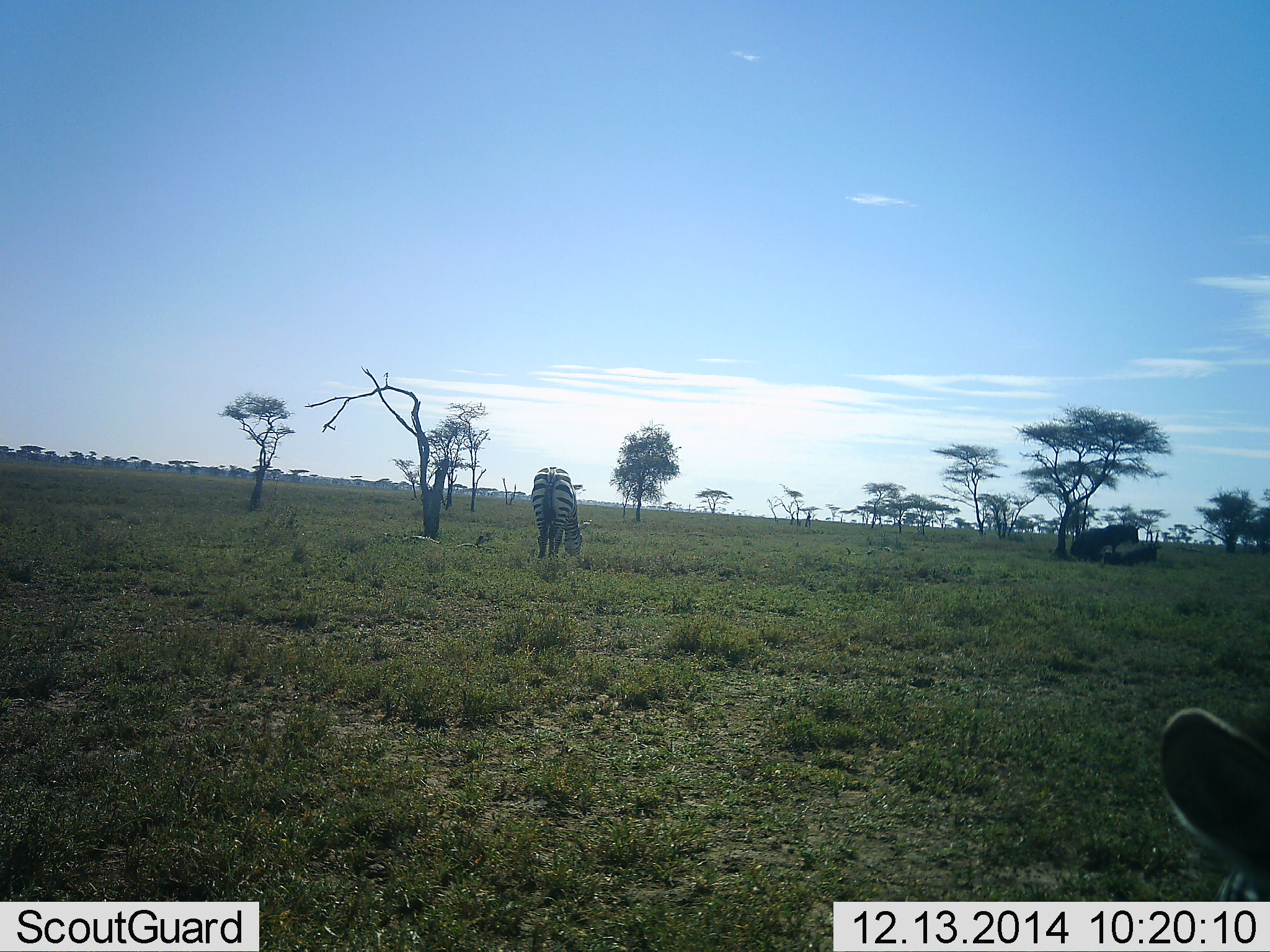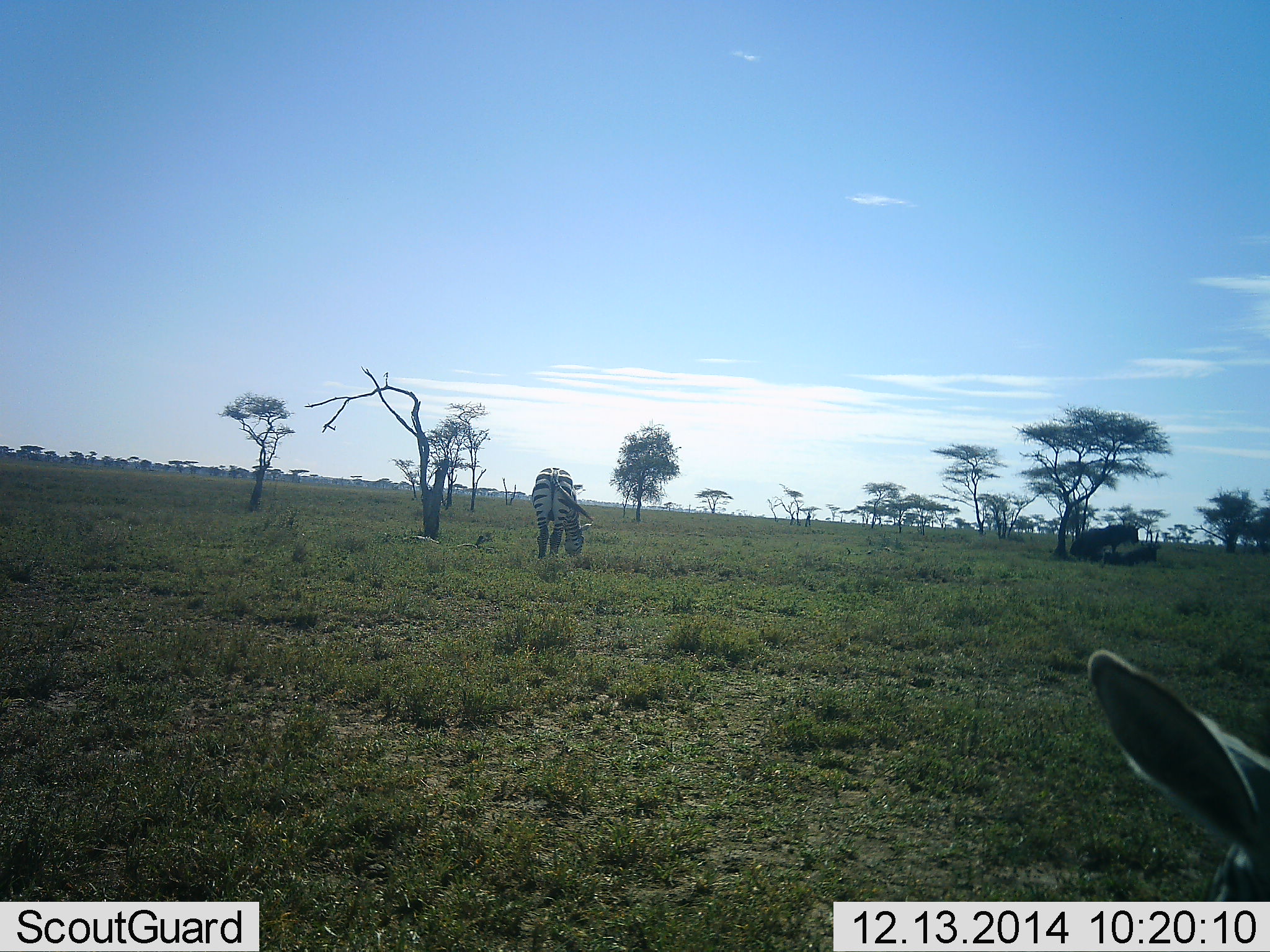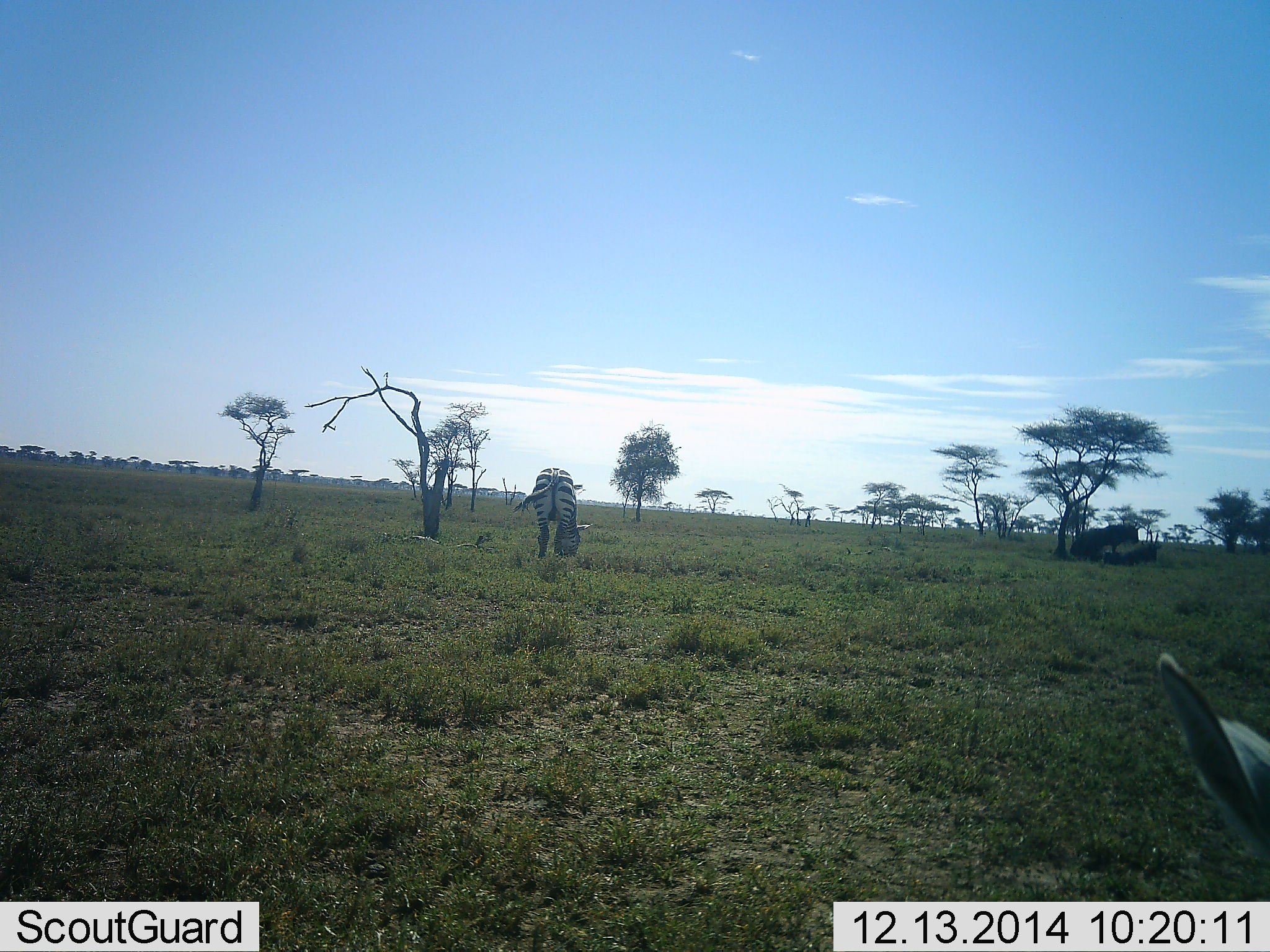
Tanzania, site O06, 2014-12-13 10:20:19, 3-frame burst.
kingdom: Animalia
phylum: Chordata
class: Mammalia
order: Perissodactyla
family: Equidae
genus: Equus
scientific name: Equus quagga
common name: plains zebra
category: zebra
Zebra (plains zebra) (Equus quagga), count 2. Behavior (volunteer vote fractions): standing 82%, resting 9%, moving 9%, interacting 0%. Young present (vote fraction): 0%. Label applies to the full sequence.